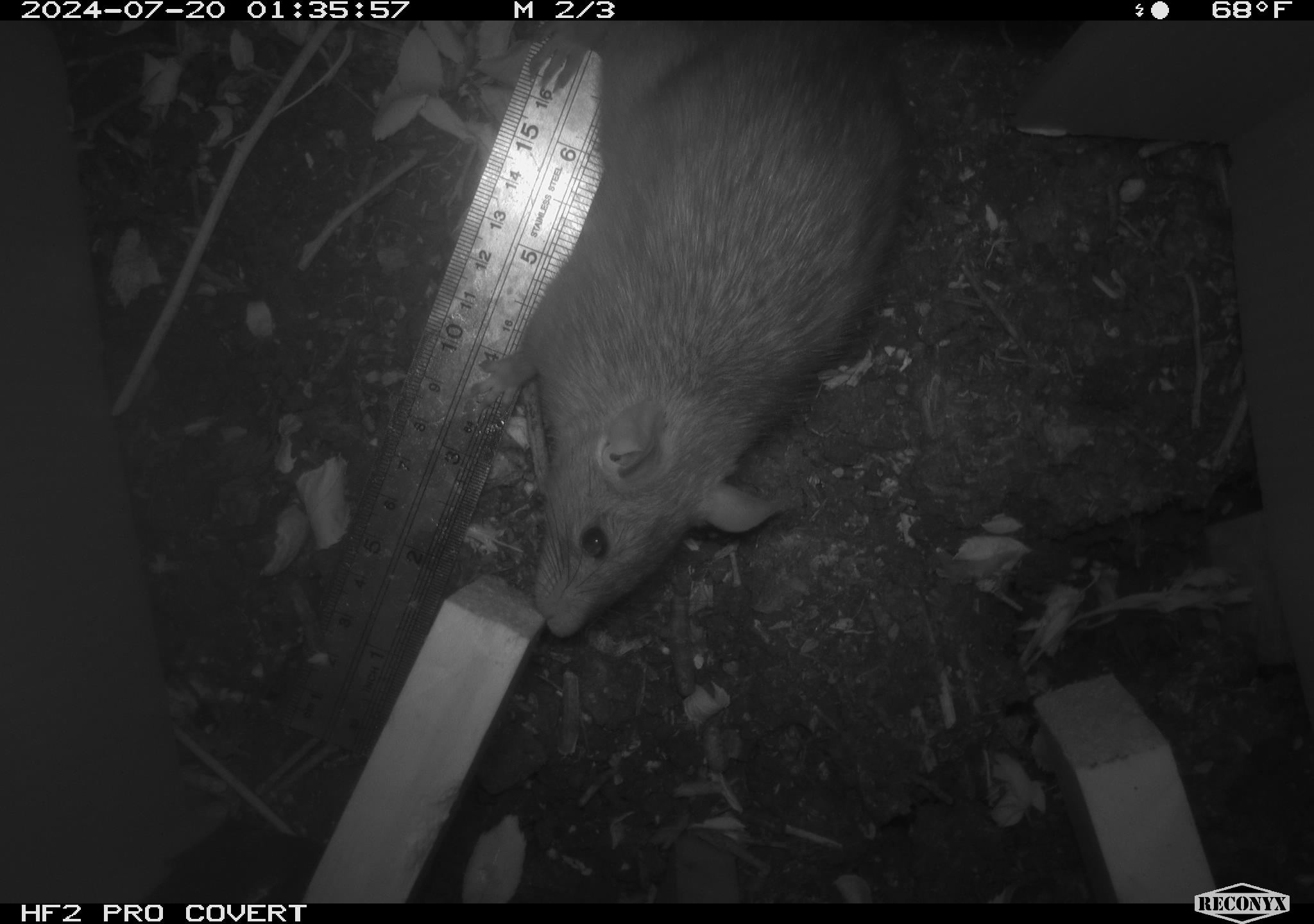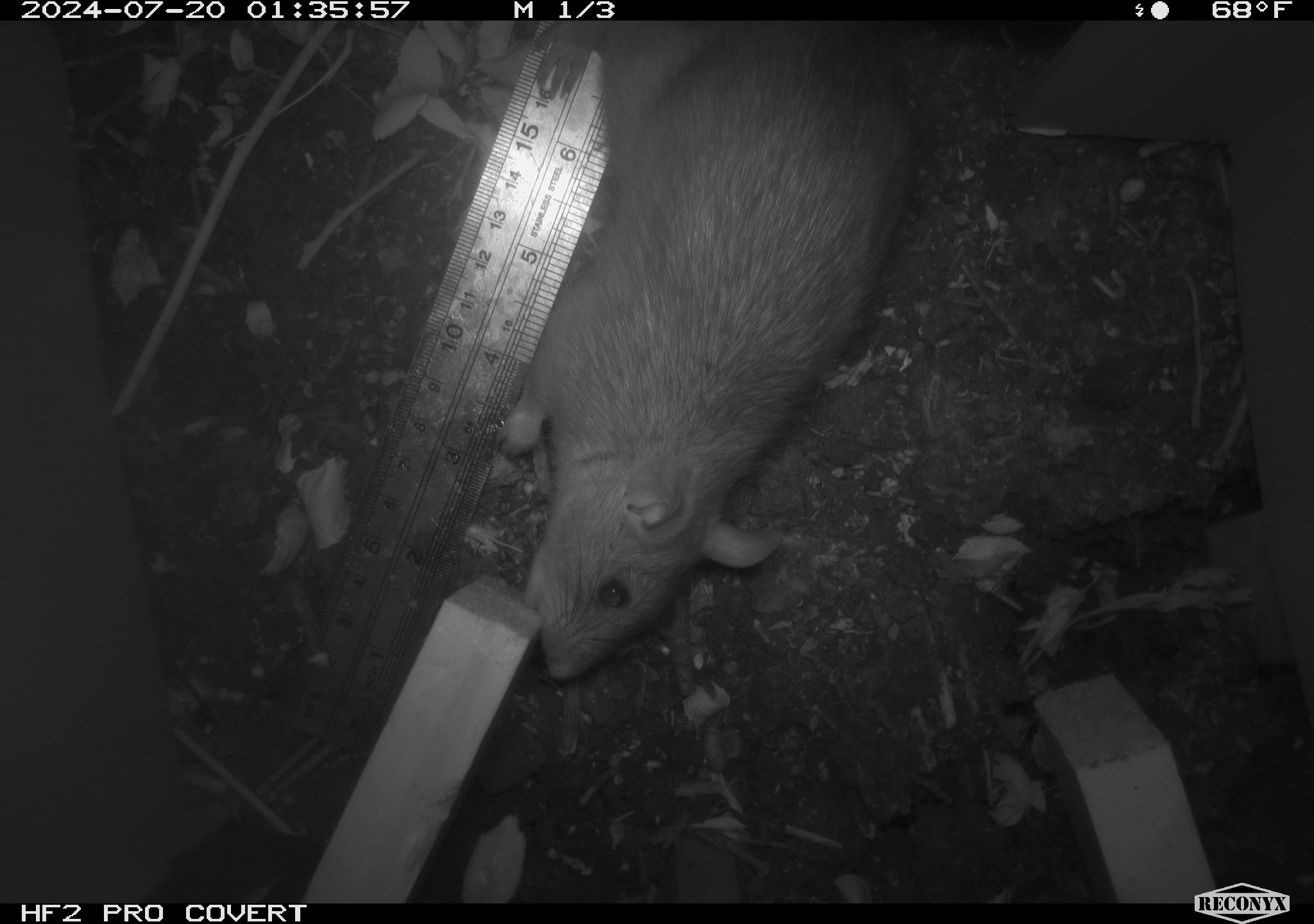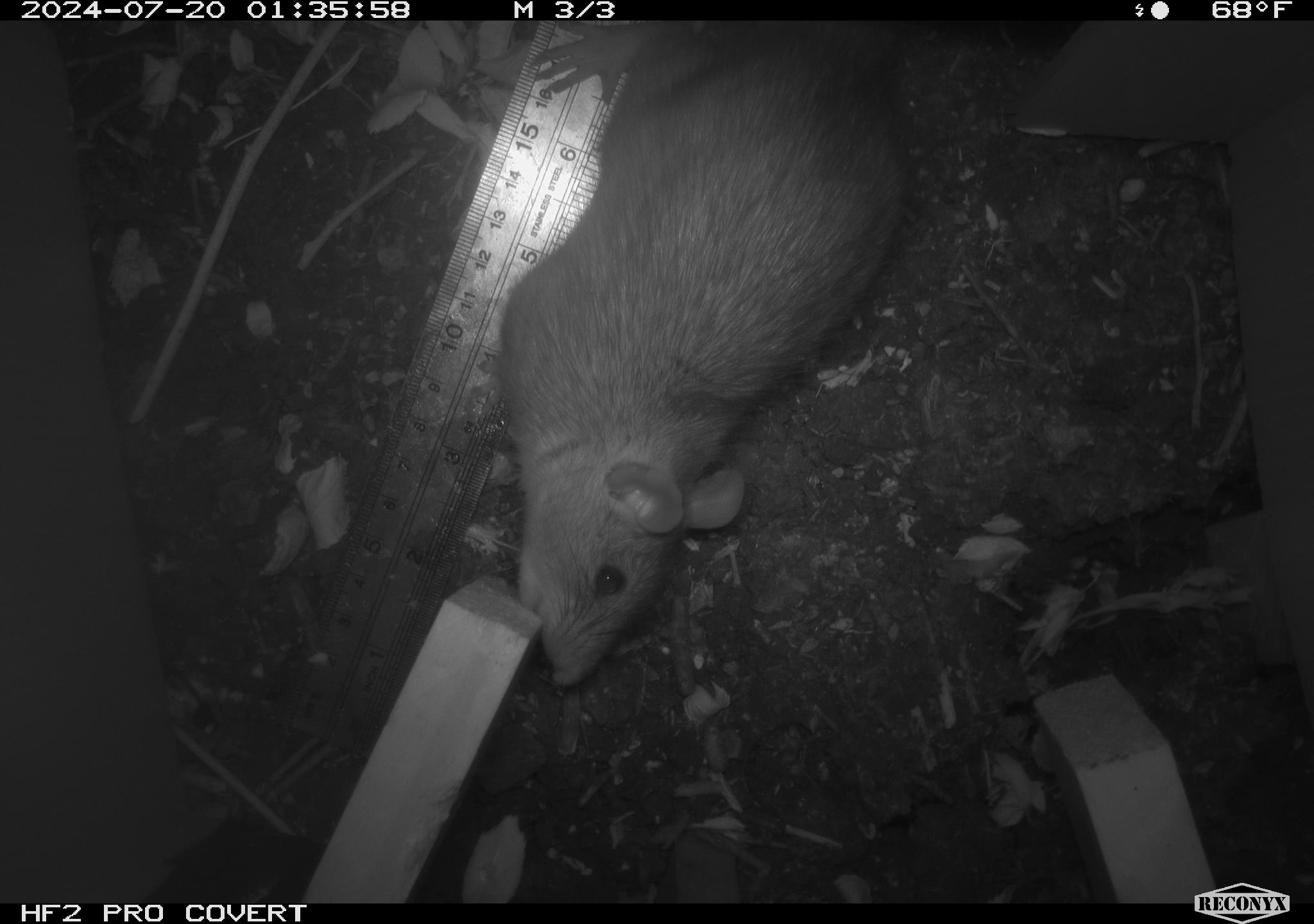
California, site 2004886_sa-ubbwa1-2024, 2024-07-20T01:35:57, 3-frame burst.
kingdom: Animalia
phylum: Chordata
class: Mammalia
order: Rodentia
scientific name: Rodentia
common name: woodrat or rat or mouse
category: woodrat or rat or mouse species